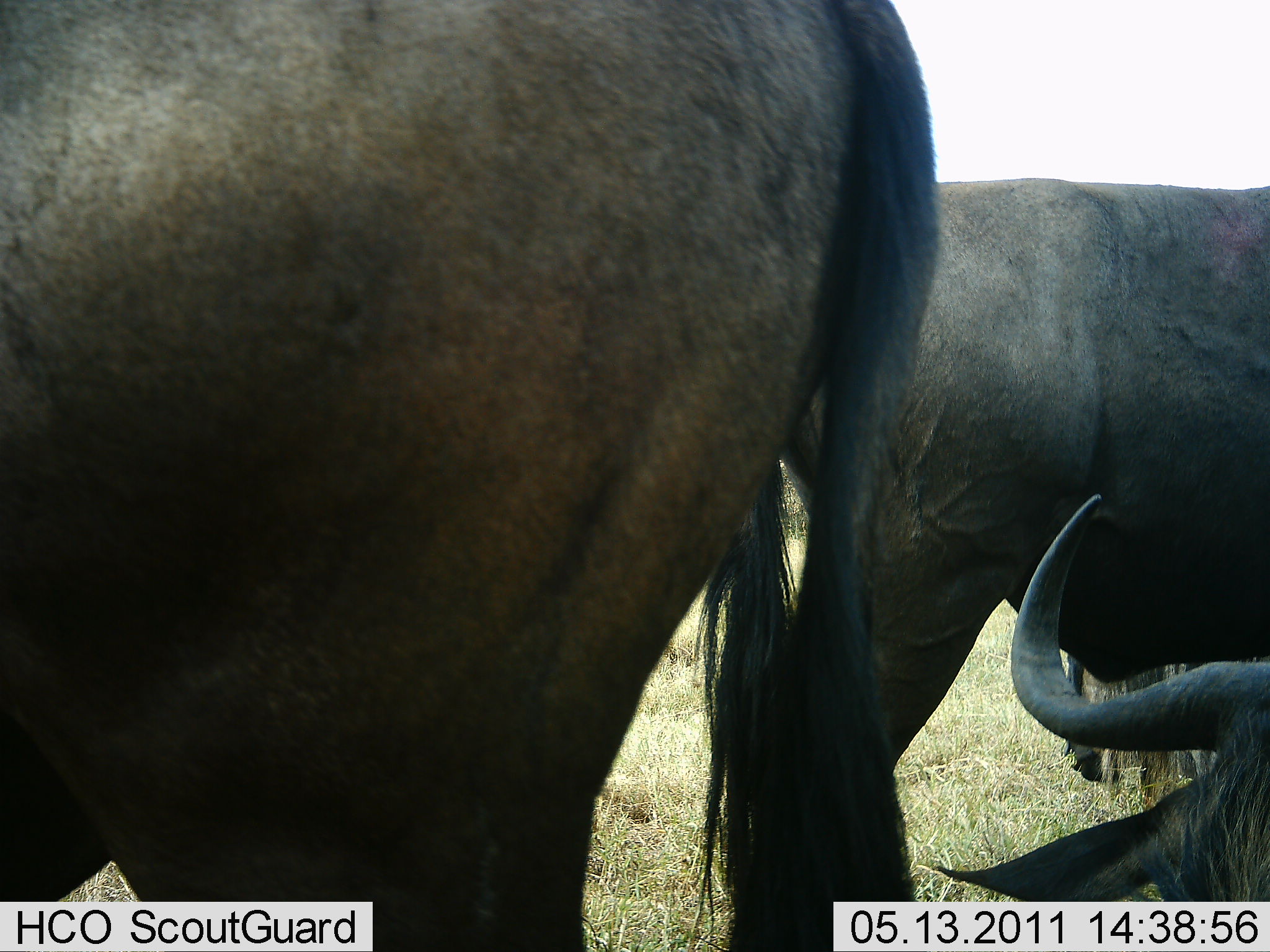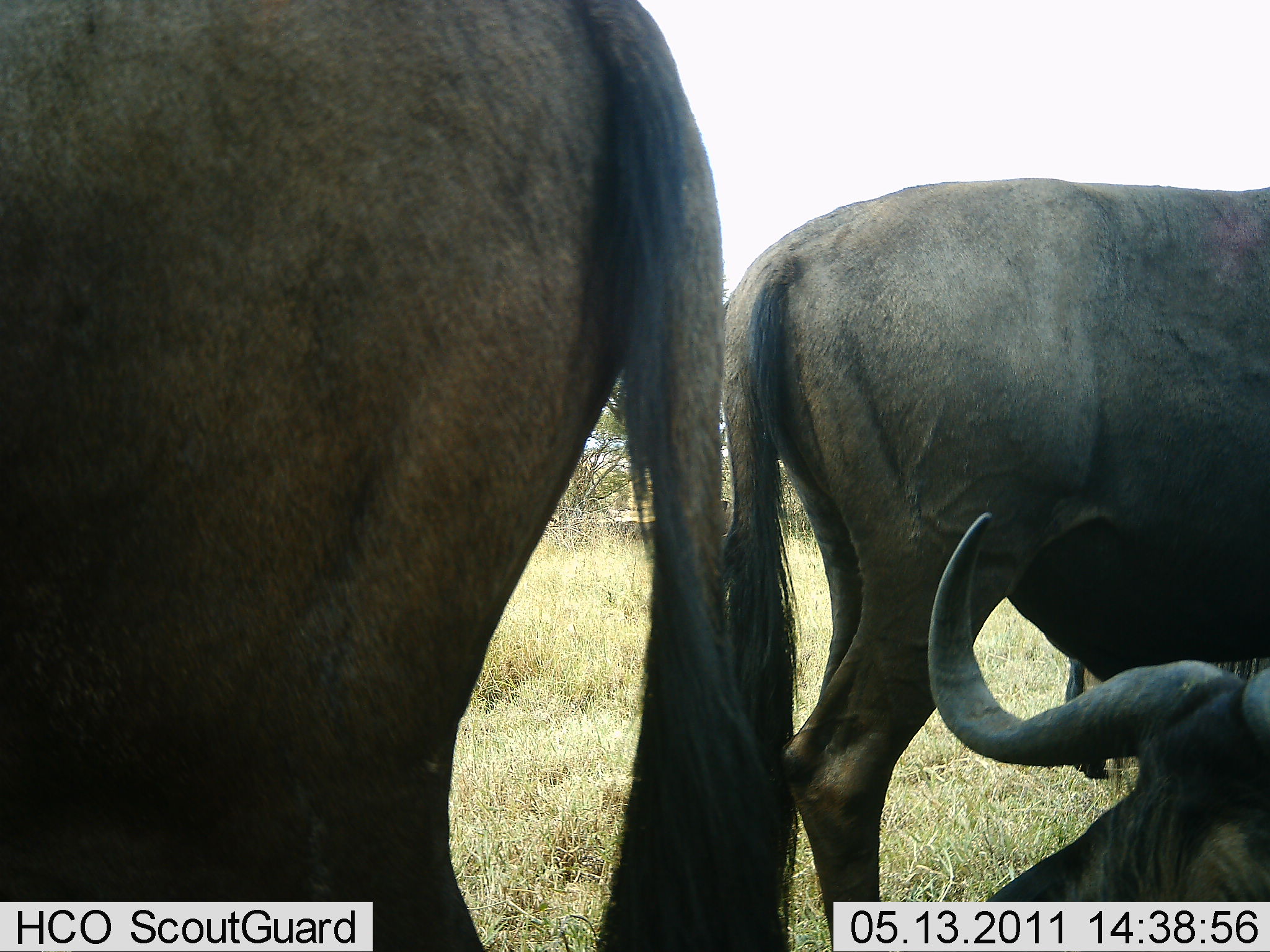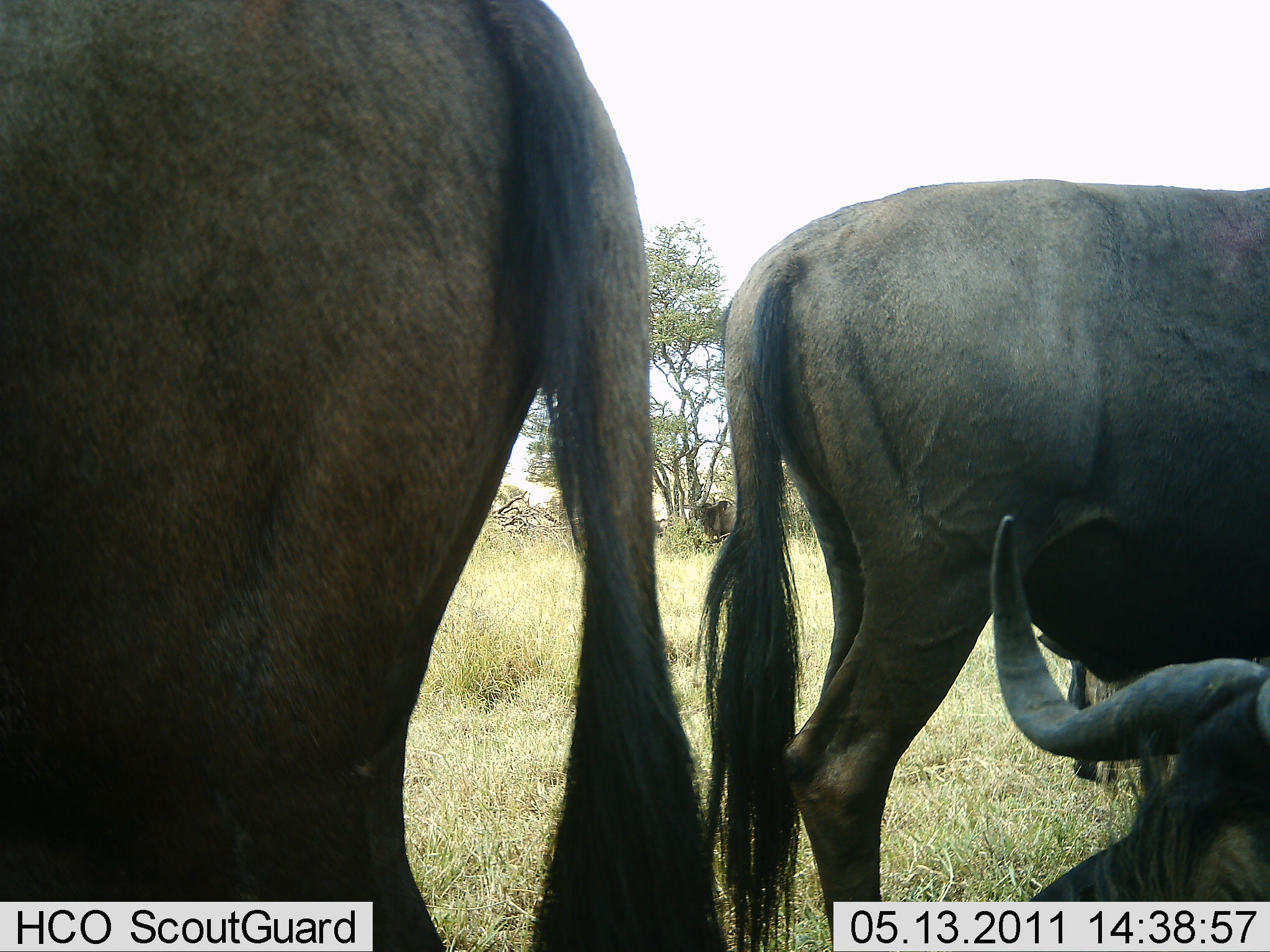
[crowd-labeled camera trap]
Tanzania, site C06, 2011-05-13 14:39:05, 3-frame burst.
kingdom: Animalia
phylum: Chordata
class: Mammalia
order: Artiodactyla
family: Bovidae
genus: Connochaetes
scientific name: Connochaetes taurinus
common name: blue wildebeest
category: wildebeest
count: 3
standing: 73%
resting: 55%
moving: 0%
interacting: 0%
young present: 0%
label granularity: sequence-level